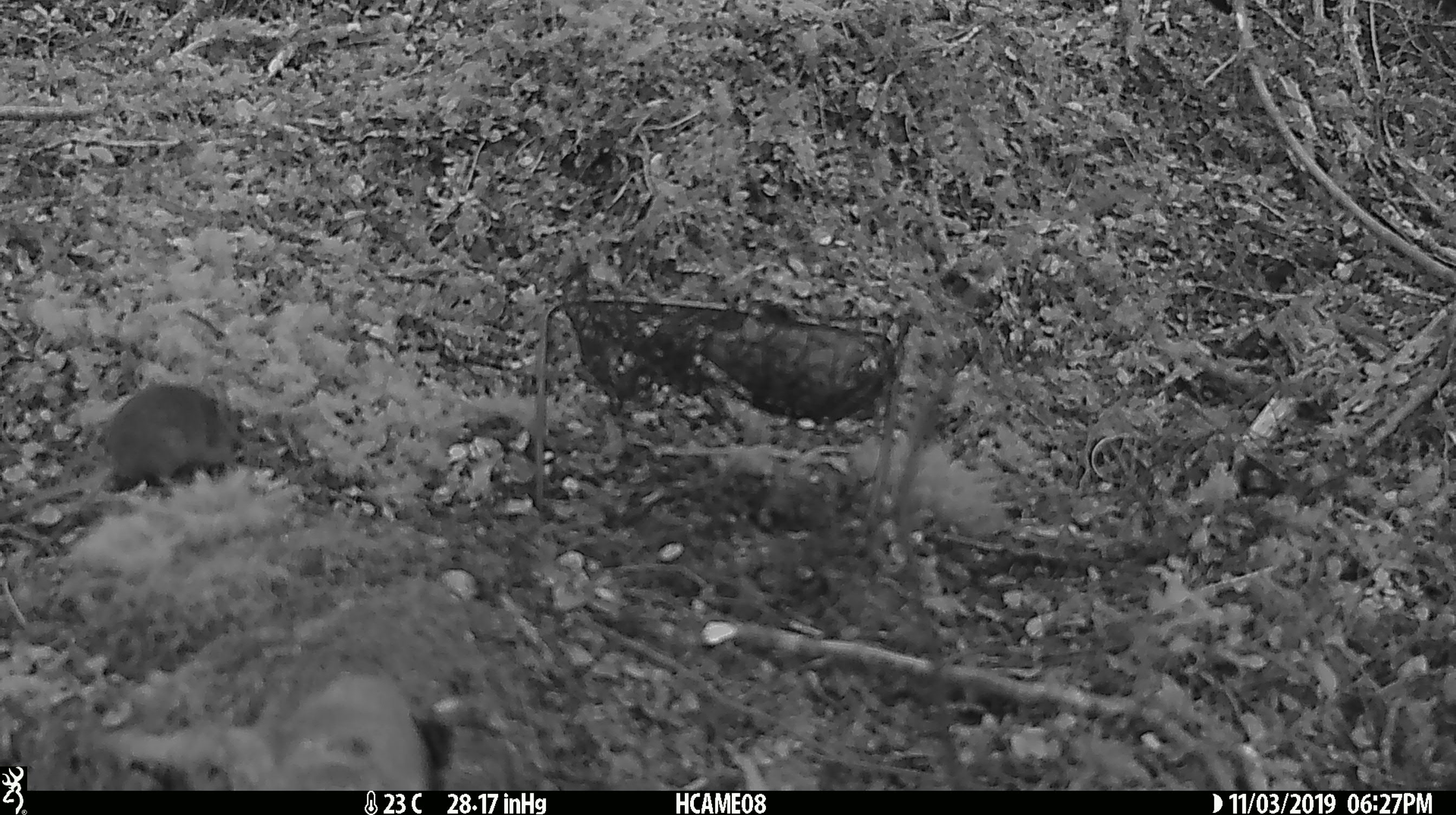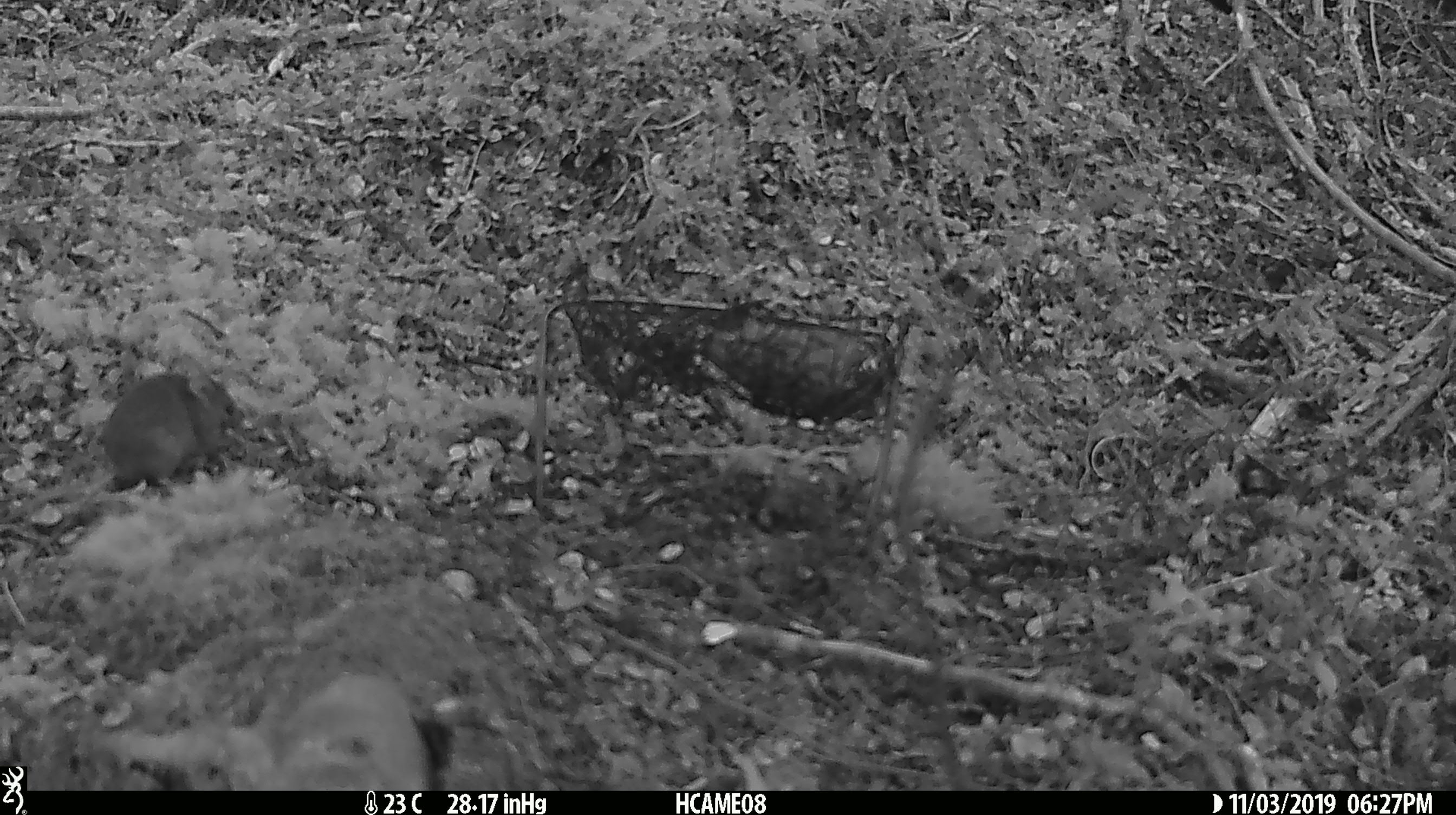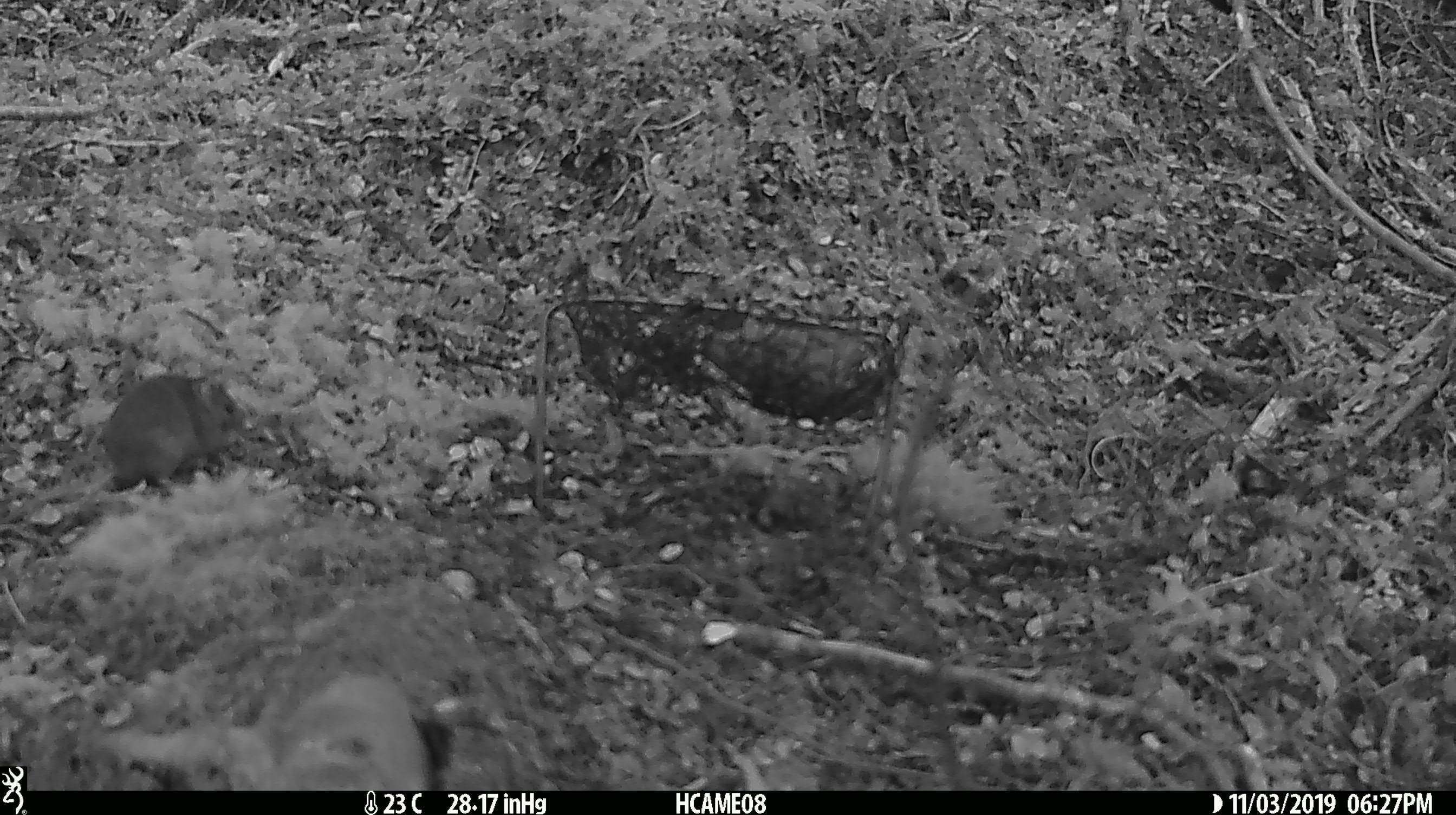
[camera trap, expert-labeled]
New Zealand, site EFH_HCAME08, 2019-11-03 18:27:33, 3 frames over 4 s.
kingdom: Animalia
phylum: Chordata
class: Mammalia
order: Rodentia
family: Muridae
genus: Mus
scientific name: Mus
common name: mouse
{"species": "mouse (Mus)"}